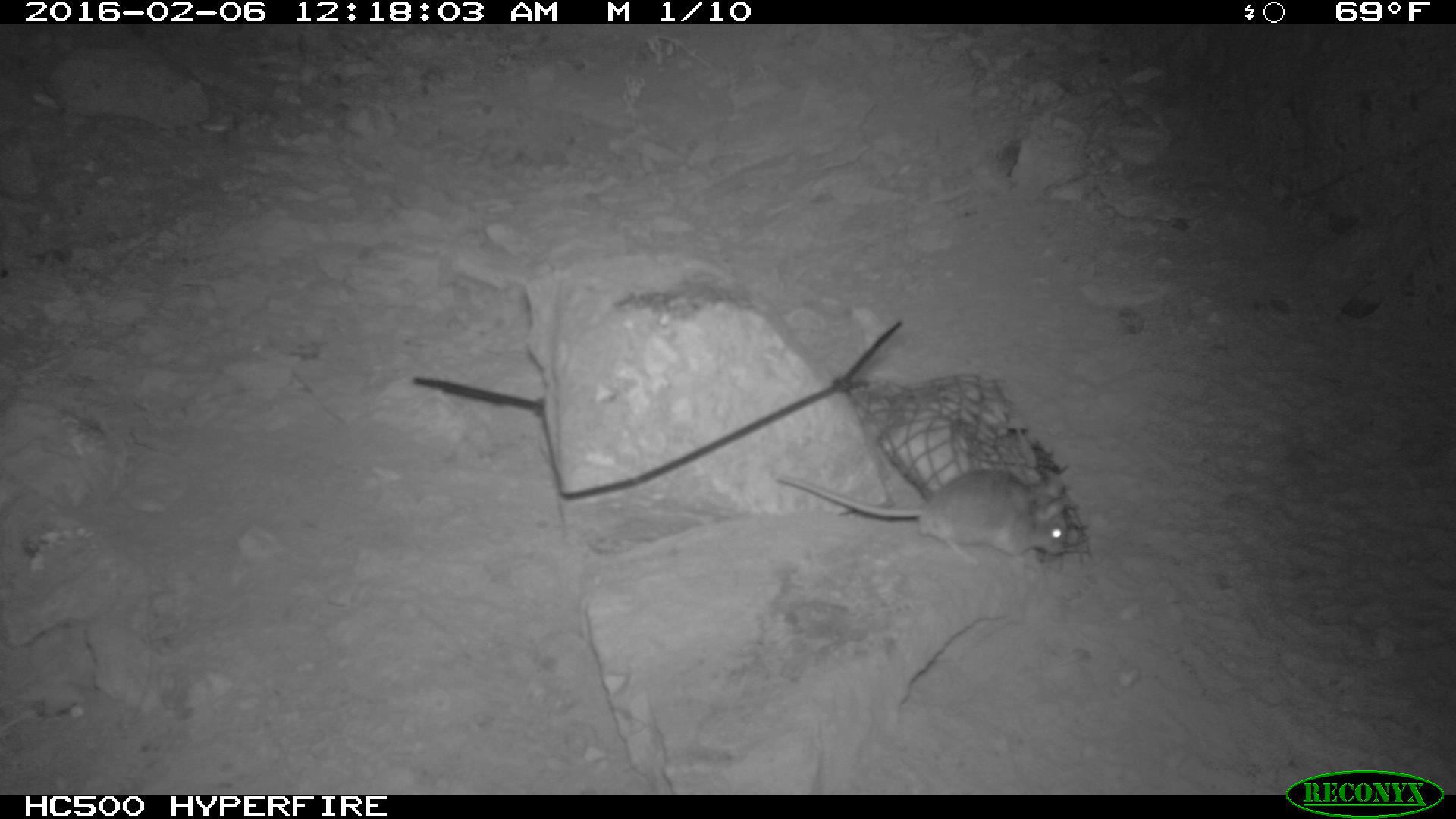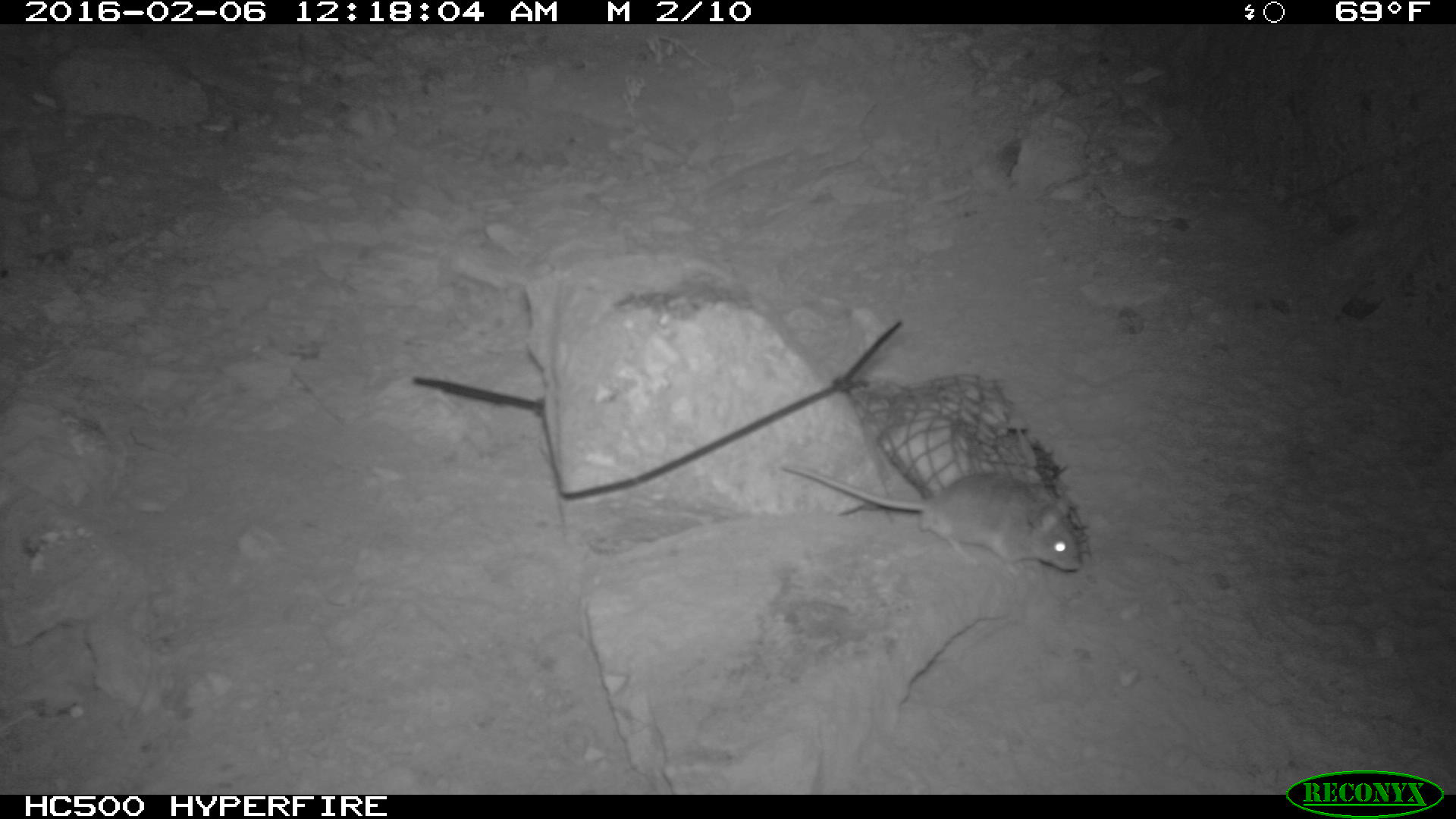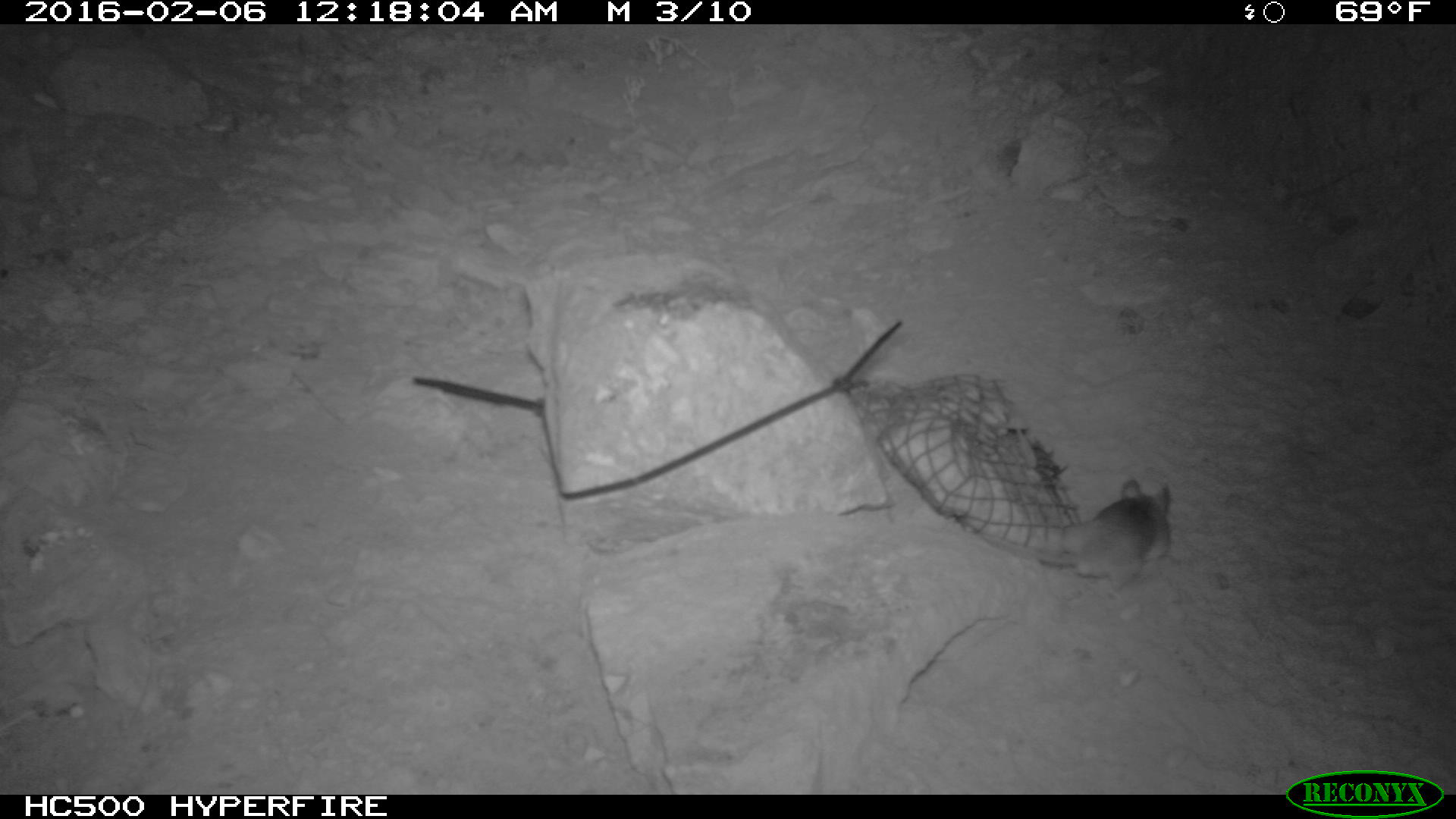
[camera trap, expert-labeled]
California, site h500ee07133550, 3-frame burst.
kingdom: Animalia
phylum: Chordata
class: Mammalia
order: Rodentia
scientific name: Rodentia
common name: rodent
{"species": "rodent (Rodentia)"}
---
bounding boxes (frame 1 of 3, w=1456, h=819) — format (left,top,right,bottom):
rodent: (774,466,1067,567)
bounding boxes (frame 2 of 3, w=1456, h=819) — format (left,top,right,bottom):
rodent: (778,461,1081,580)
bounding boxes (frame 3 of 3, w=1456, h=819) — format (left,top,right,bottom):
rodent: (977,479,1170,599)